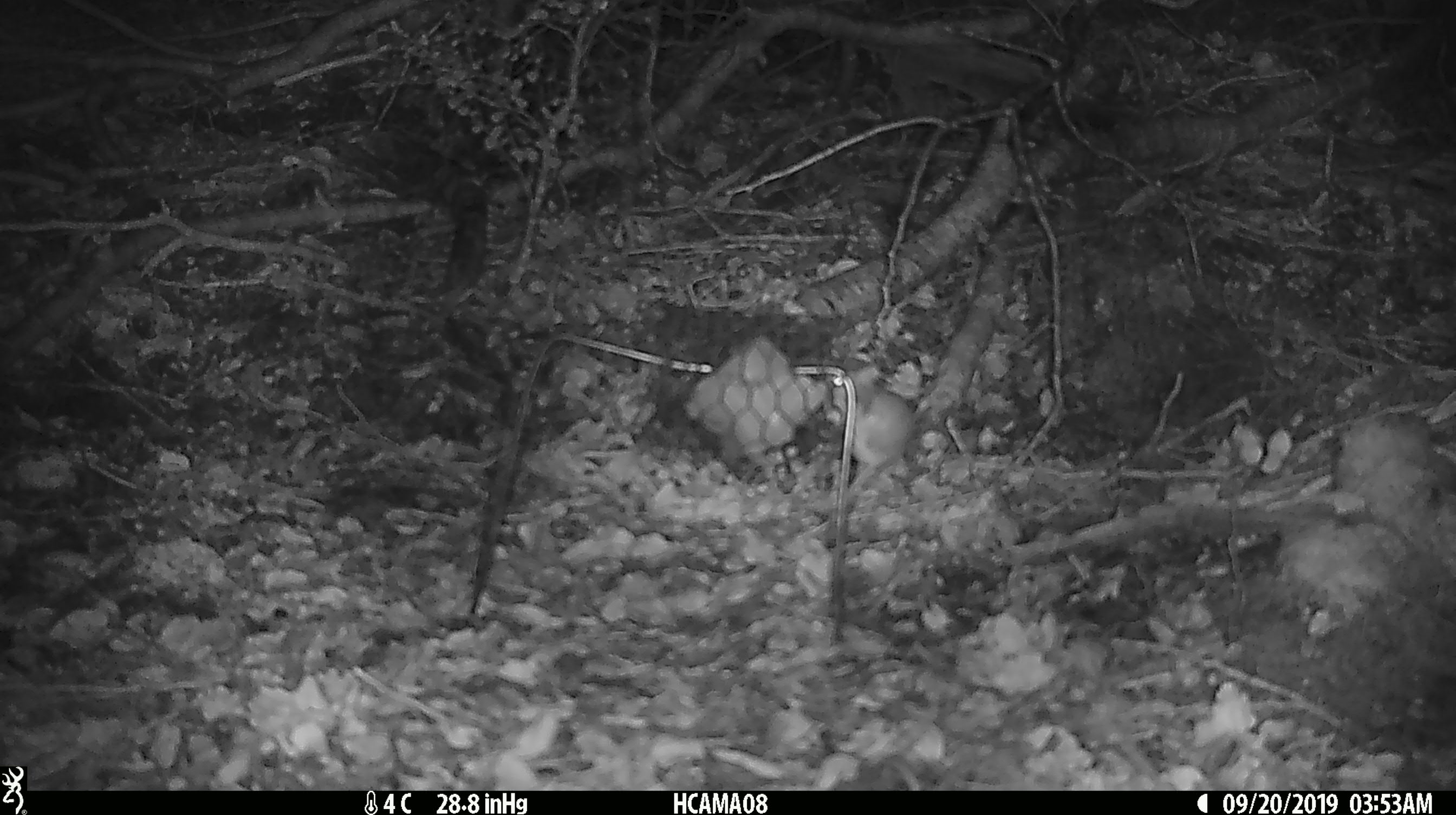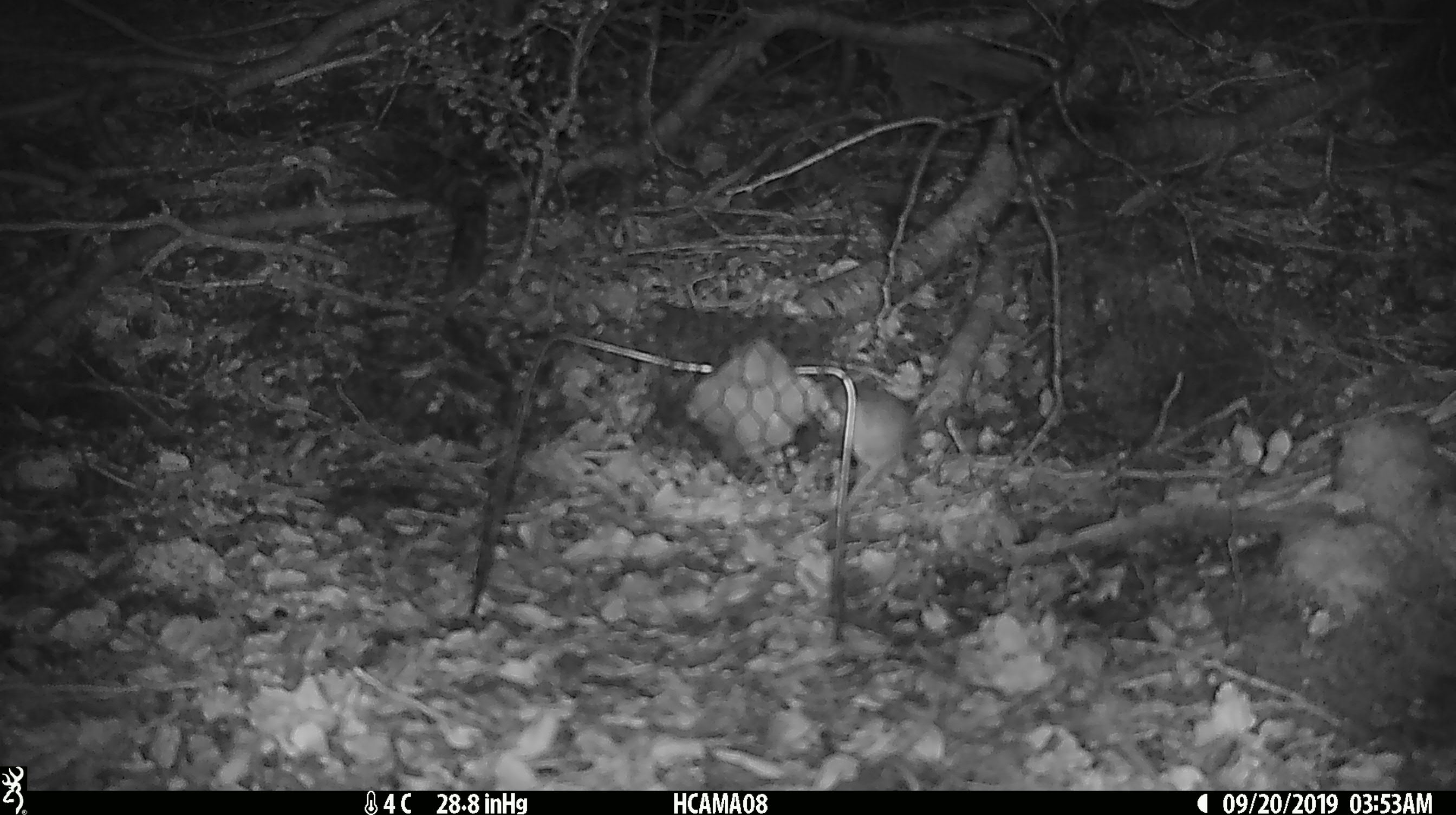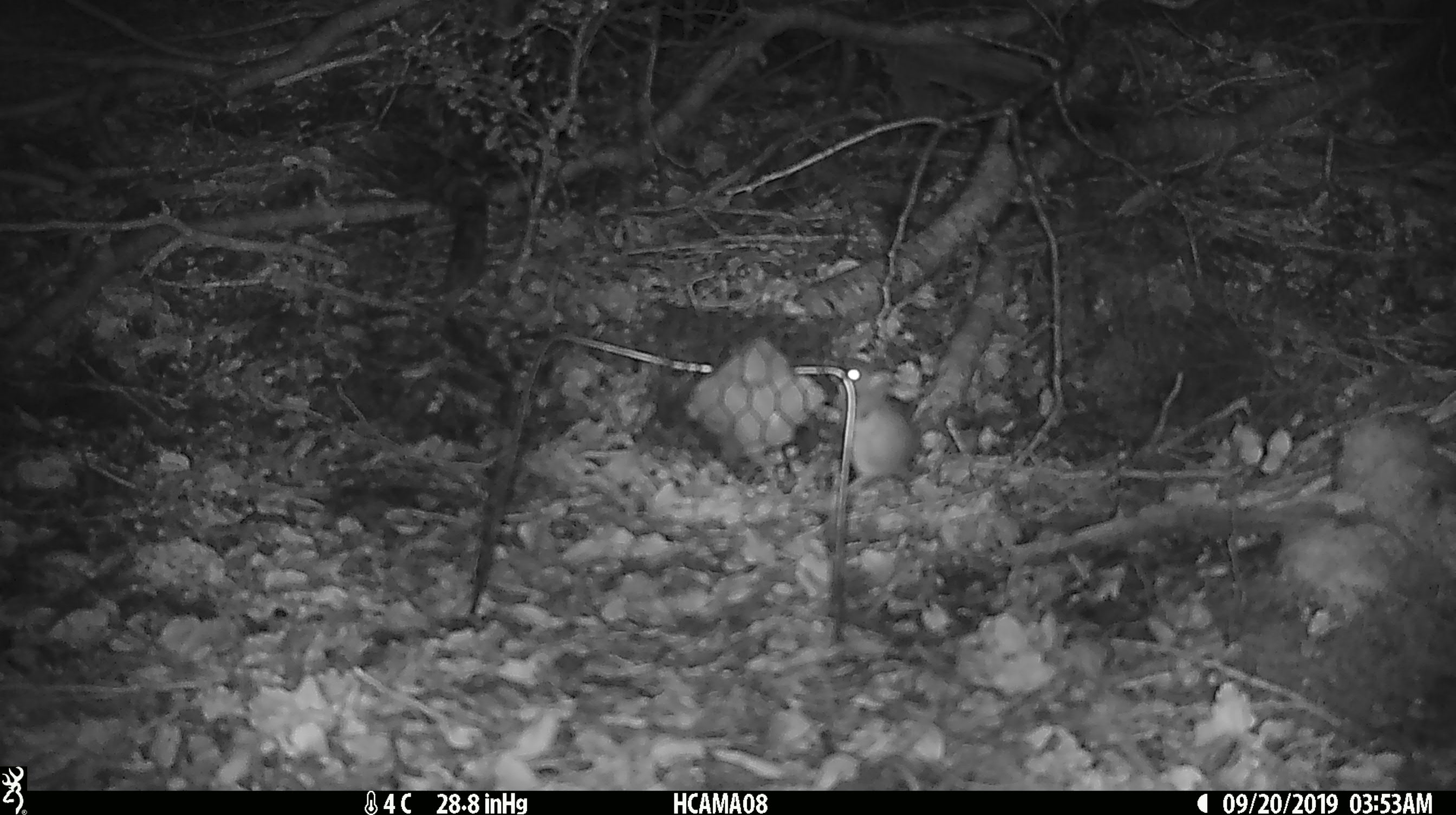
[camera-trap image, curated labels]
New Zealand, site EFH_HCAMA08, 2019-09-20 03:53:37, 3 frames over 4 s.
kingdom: Animalia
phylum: Chordata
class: Mammalia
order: Rodentia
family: Muridae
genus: Mus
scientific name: Mus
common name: mouse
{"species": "mouse (Mus)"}